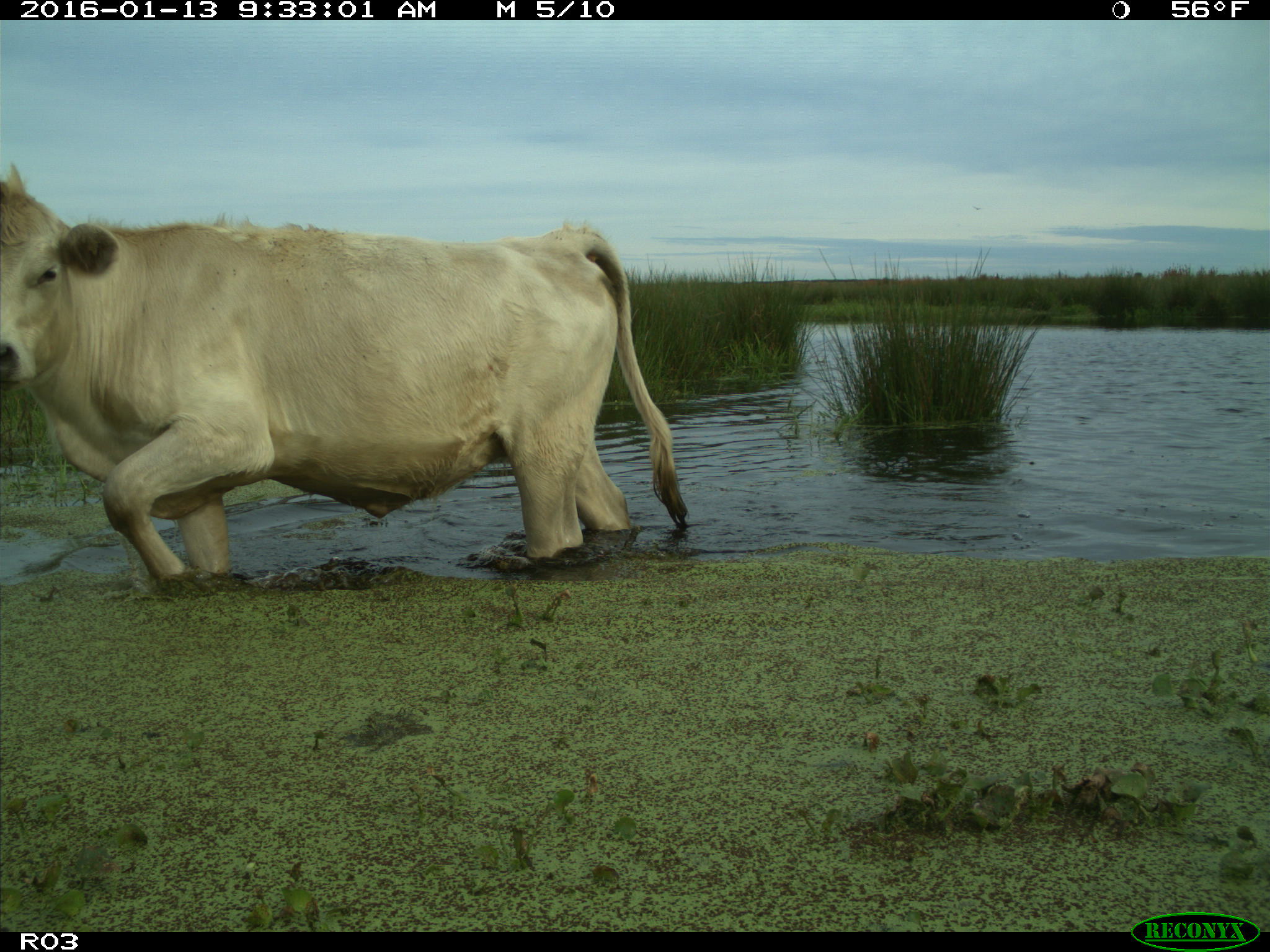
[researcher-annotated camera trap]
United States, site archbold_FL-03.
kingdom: Animalia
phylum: Chordata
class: Mammalia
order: Artiodactyla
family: Bovidae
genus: Bos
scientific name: Bos taurus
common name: domestic cow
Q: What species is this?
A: Bos taurus (domestic cow).